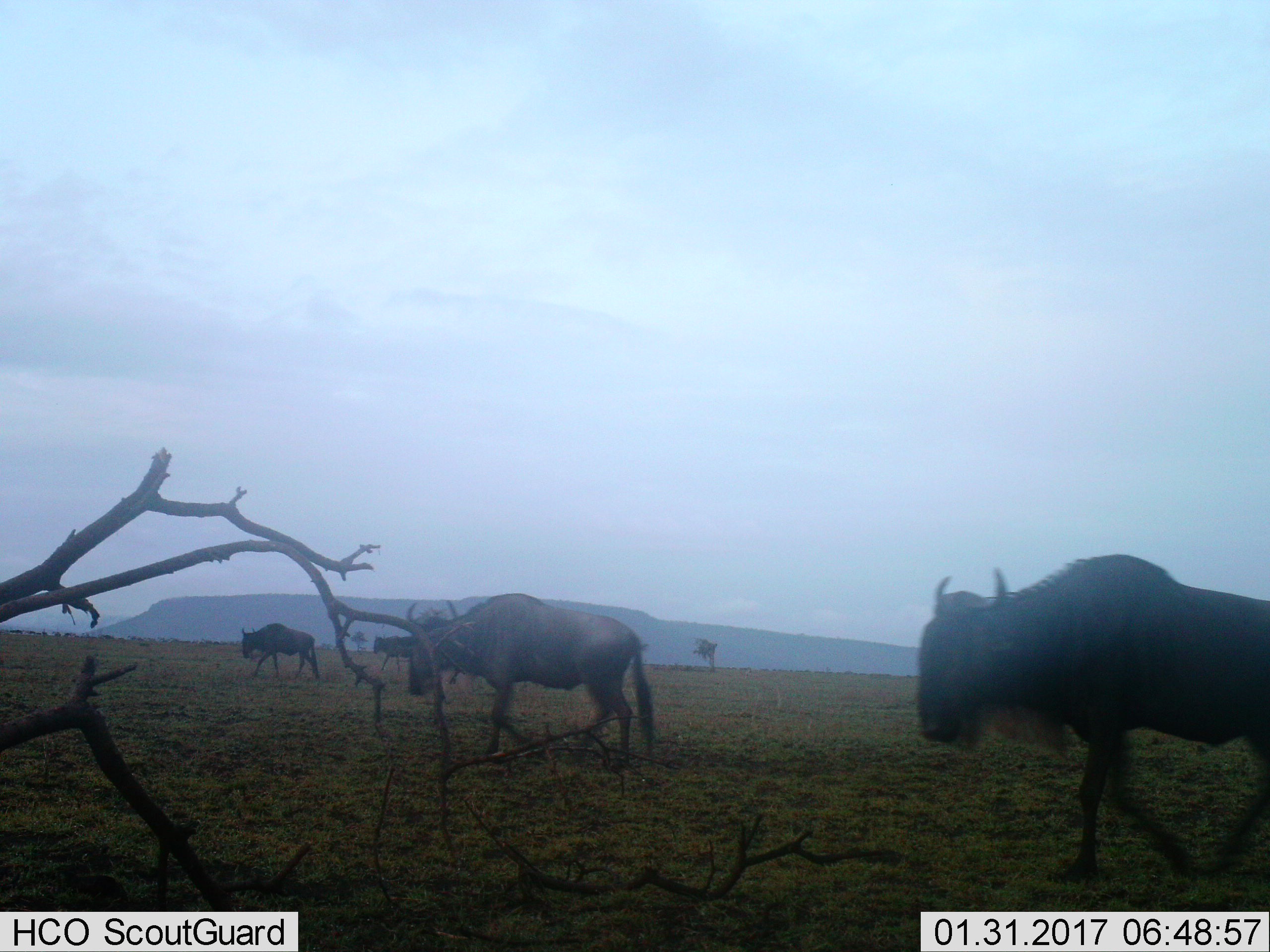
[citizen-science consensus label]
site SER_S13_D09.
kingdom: Animalia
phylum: Chordata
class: Mammalia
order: Artiodactyla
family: Bovidae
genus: Connochaetes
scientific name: Connochaetes taurinus taurinus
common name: blue wildebeest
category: wildebeestblue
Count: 4.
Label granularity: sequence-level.